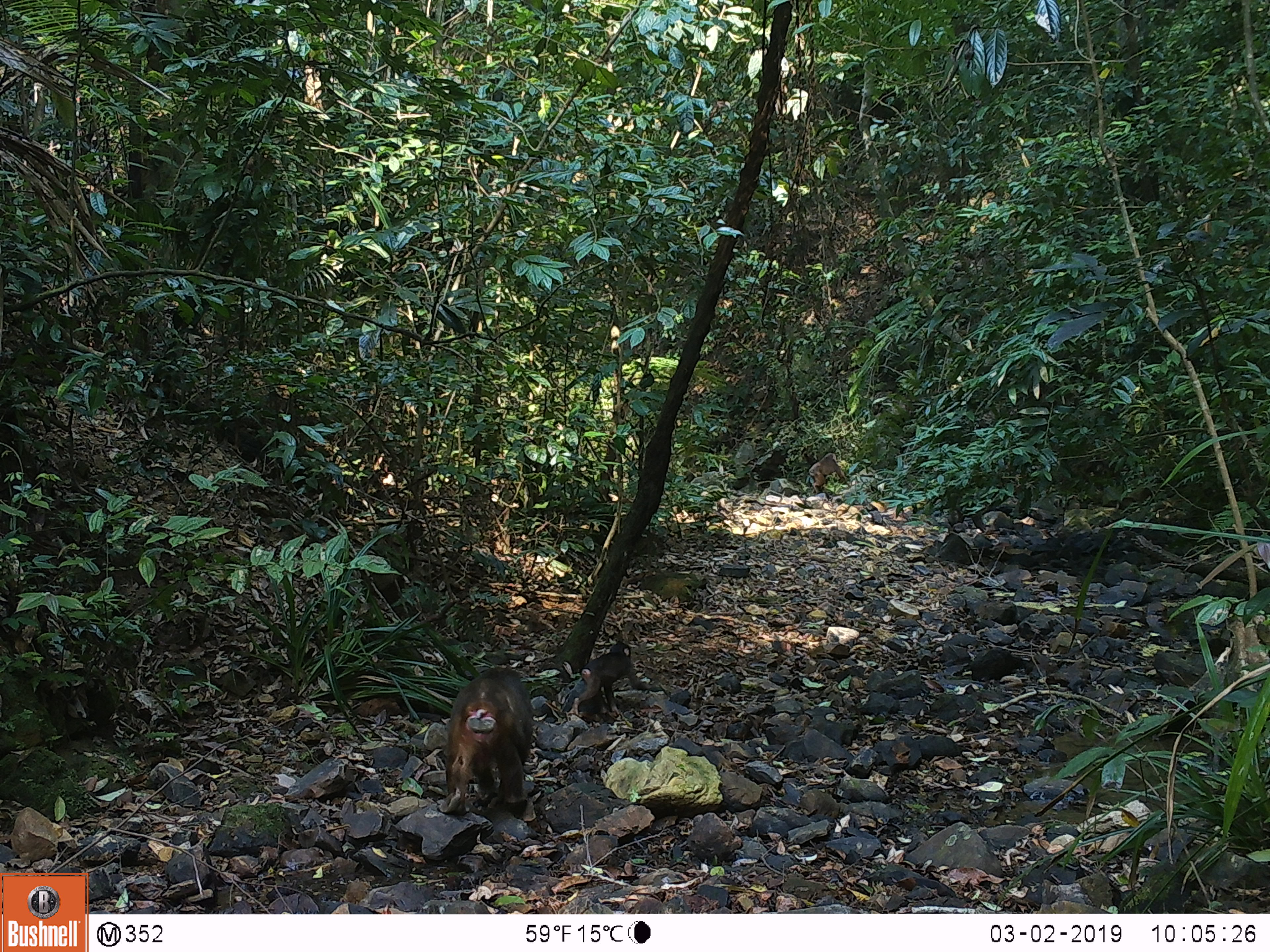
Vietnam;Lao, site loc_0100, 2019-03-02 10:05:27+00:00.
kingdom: Animalia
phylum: Chordata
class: Mammalia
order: Primates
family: Cercopithecidae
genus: Macaca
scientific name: Macaca arctoides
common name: stump-tailed macaque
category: stump tailed macaque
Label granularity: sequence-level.